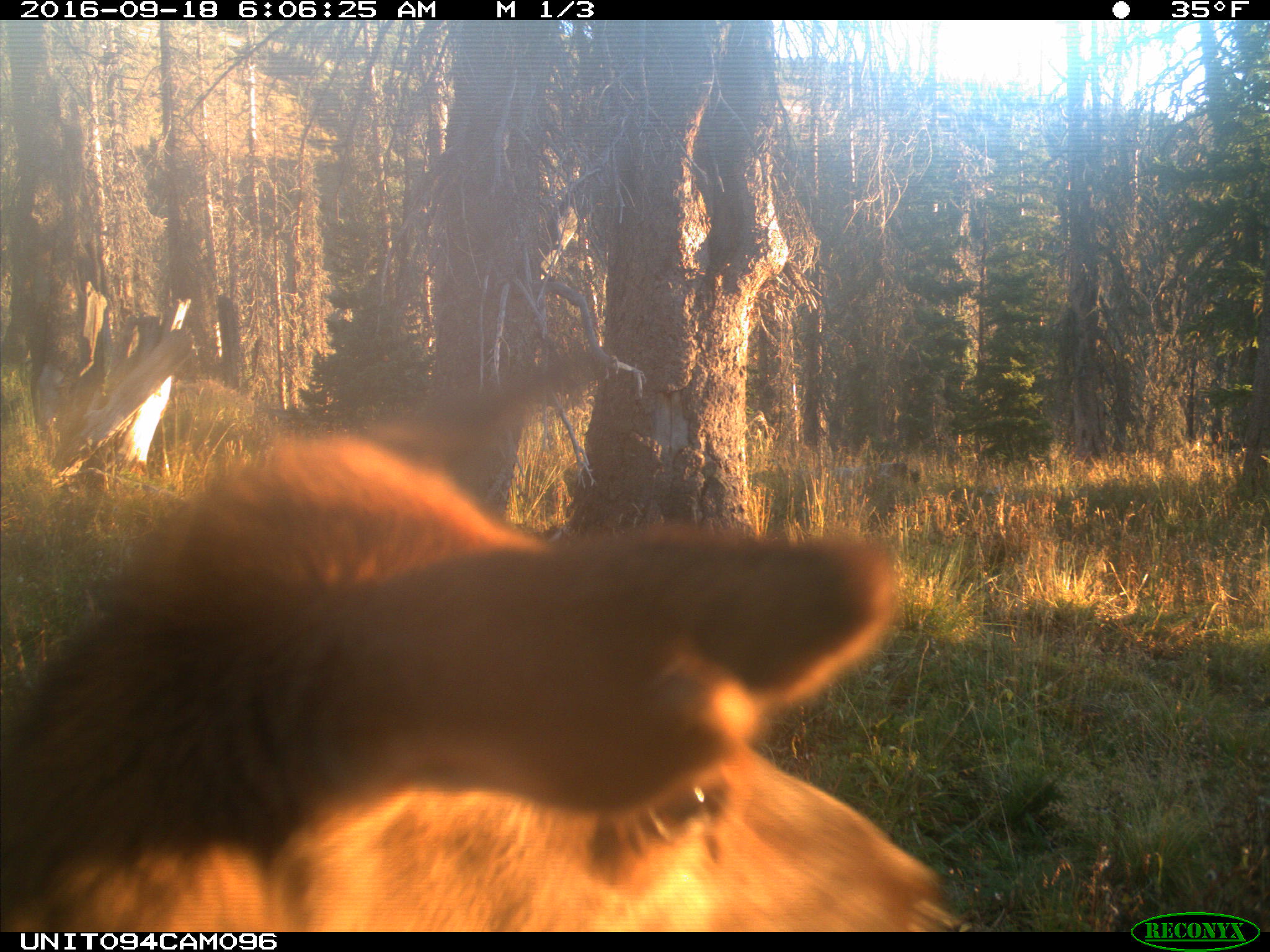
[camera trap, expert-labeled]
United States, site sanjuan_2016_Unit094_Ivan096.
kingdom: Animalia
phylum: Chordata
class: Mammalia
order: Artiodactyla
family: Cervidae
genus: Cervus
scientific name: Cervus elaphus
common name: red deer